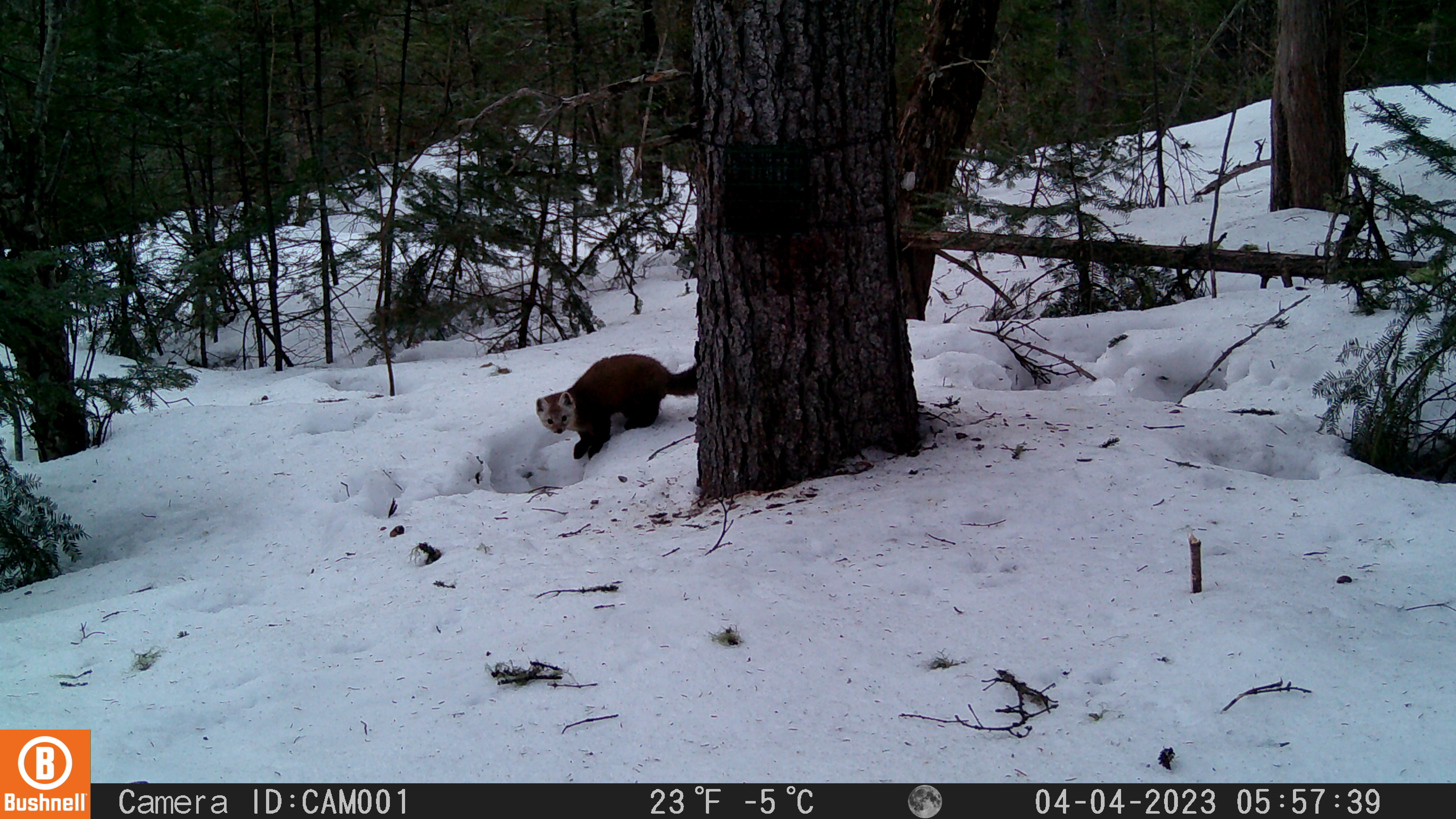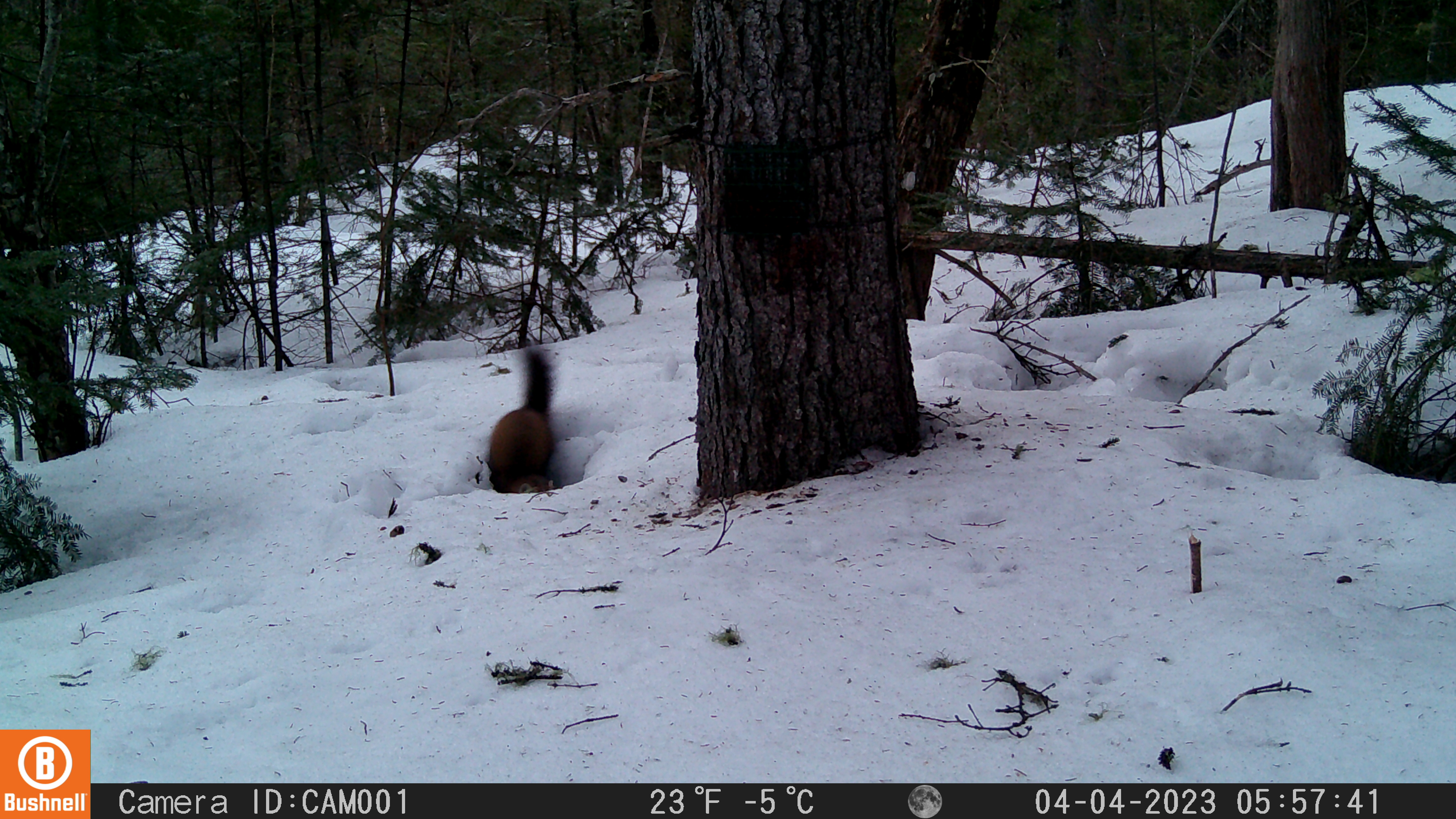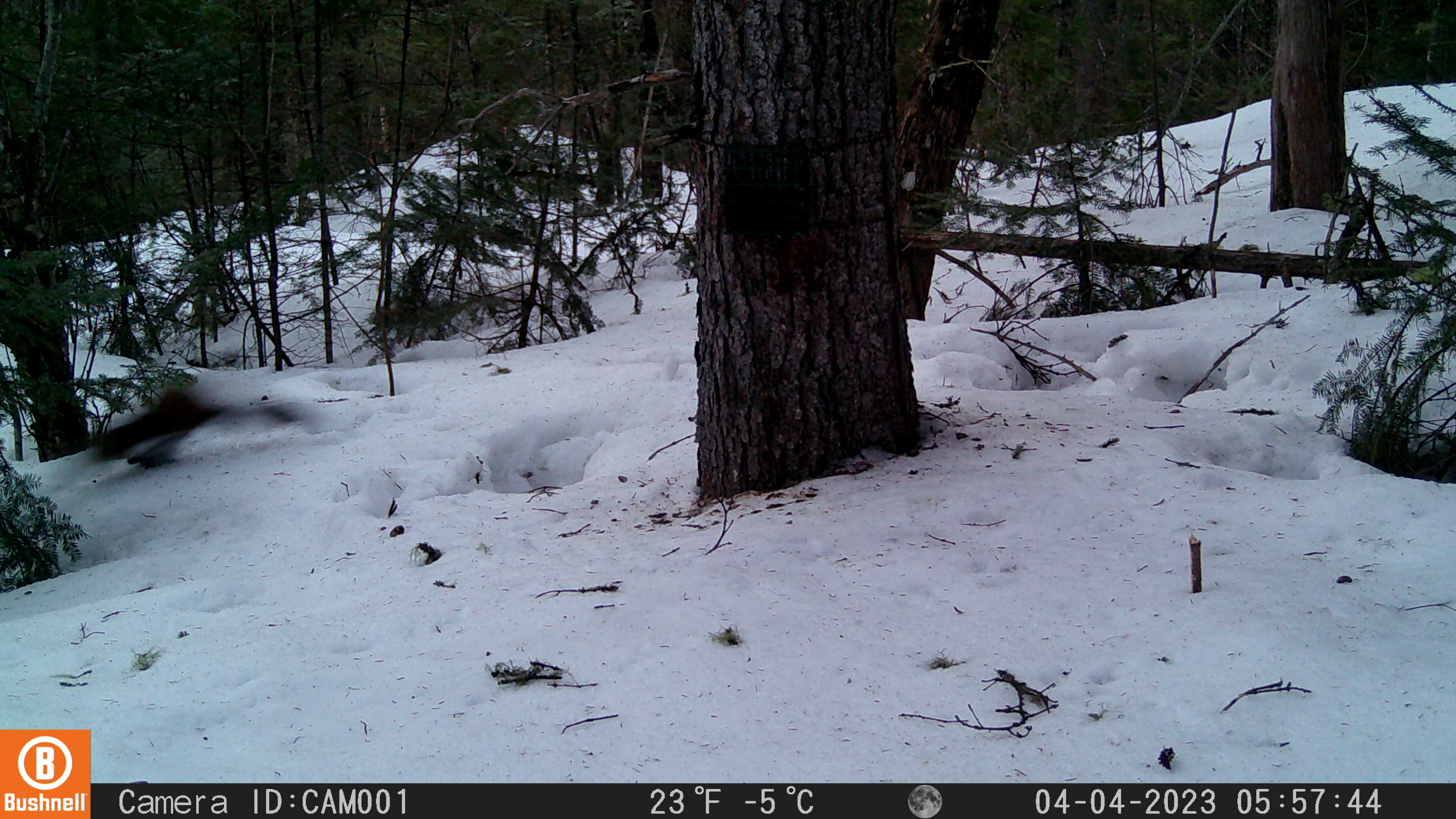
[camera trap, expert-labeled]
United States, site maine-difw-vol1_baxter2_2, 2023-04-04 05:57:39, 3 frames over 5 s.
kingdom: Animalia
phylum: Chordata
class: Mammalia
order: Carnivora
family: Mustelidae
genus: Martes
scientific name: Martes americana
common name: american marten